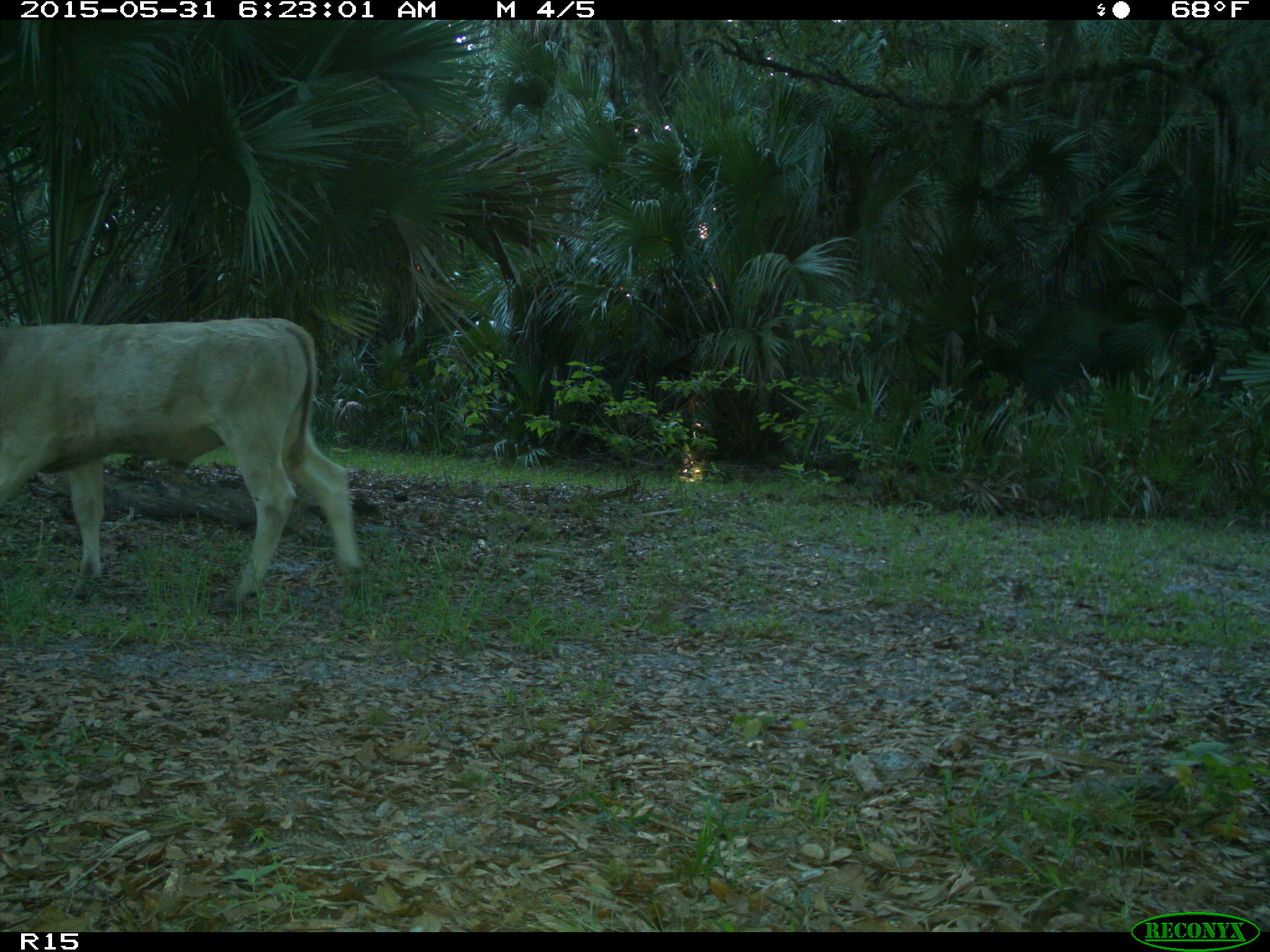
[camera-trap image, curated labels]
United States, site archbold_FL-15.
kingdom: Animalia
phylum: Chordata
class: Mammalia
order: Artiodactyla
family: Bovidae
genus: Bos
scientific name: Bos taurus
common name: domestic cow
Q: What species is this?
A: Bos taurus (domestic cow).